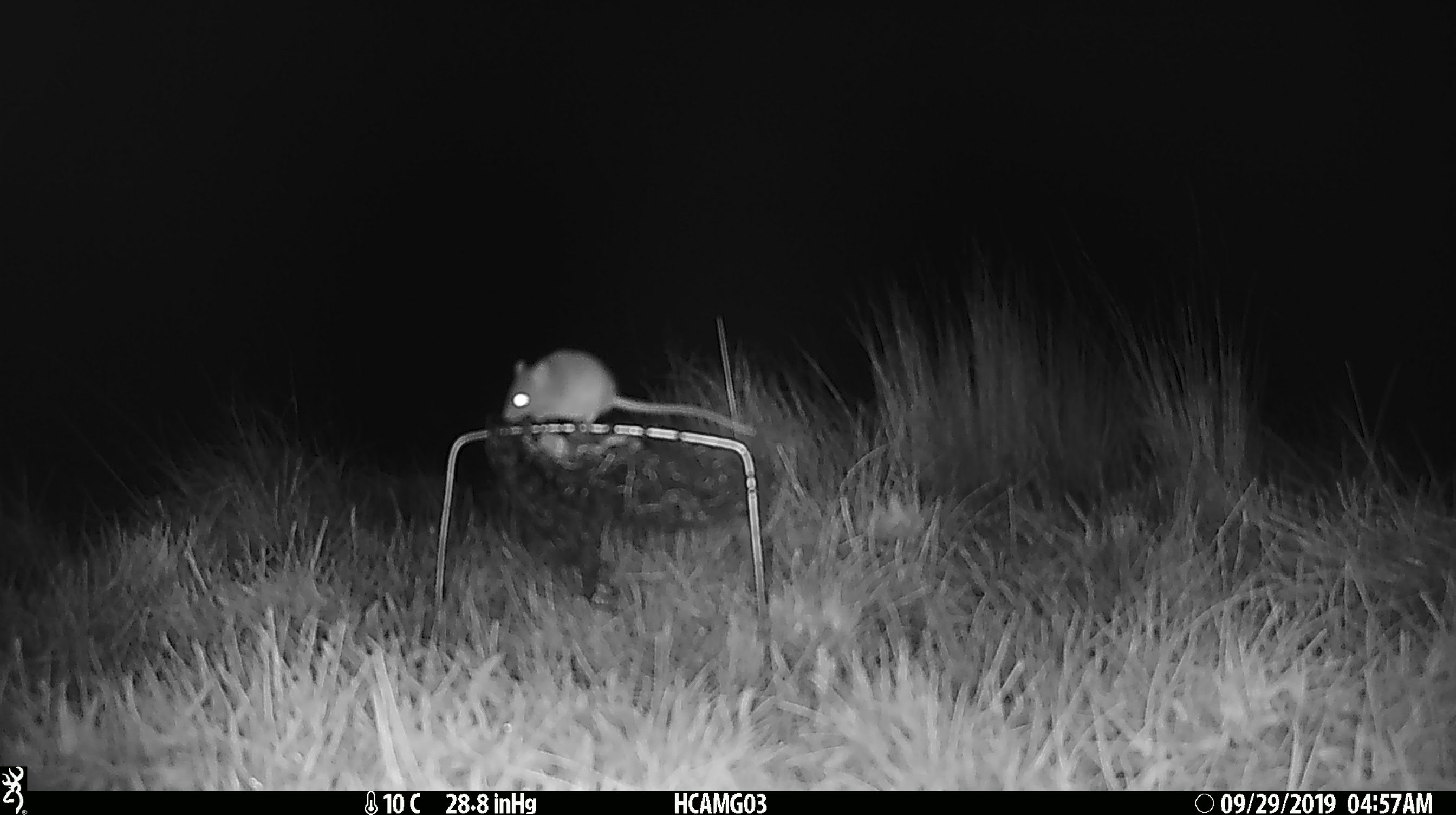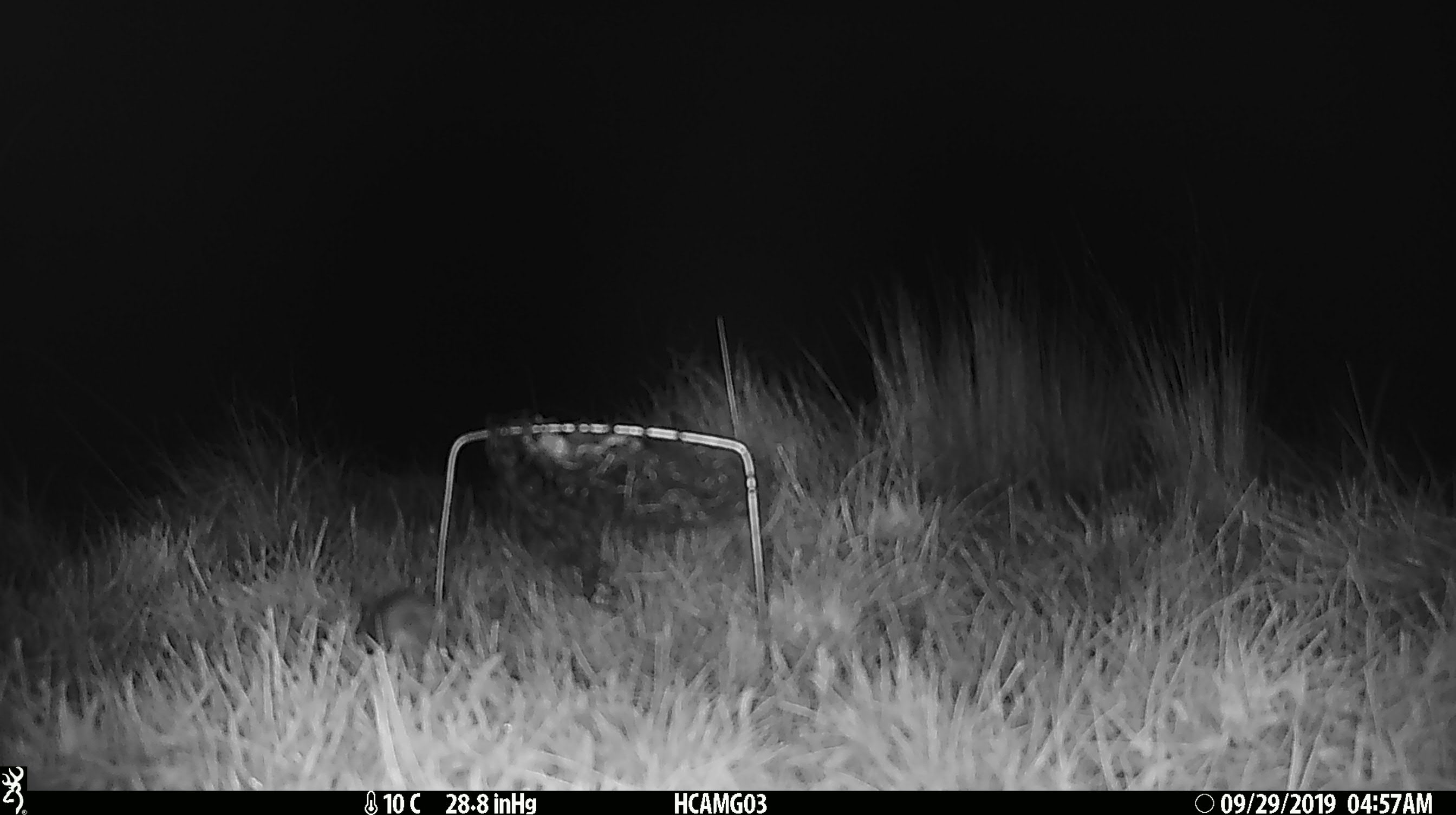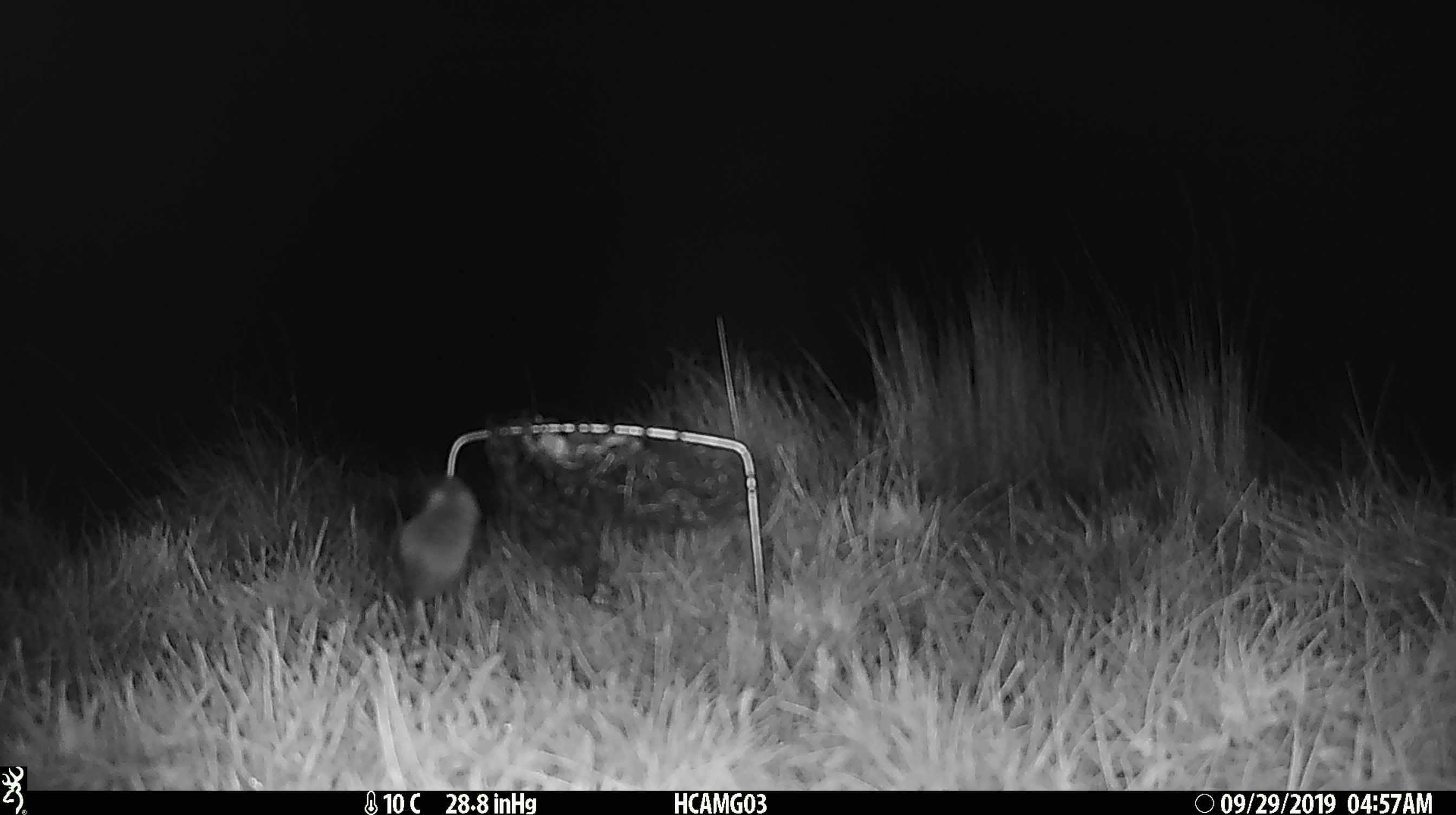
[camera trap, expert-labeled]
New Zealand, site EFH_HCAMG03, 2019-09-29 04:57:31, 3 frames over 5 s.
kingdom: Animalia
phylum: Chordata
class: Mammalia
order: Rodentia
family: Muridae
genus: Mus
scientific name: Mus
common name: mouse